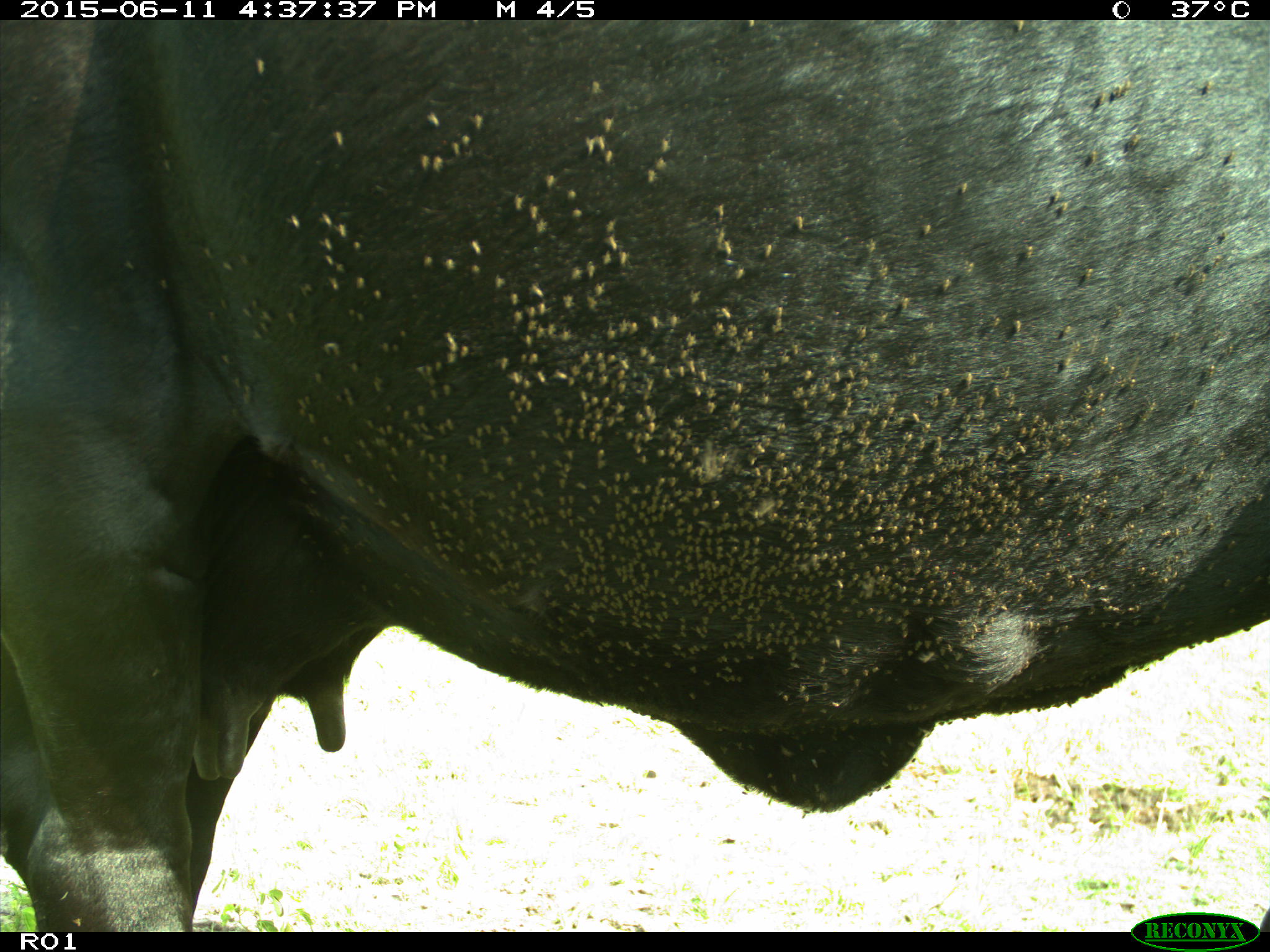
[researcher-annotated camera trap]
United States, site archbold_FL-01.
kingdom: Animalia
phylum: Chordata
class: Mammalia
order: Artiodactyla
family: Bovidae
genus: Bos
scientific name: Bos taurus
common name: domestic cow